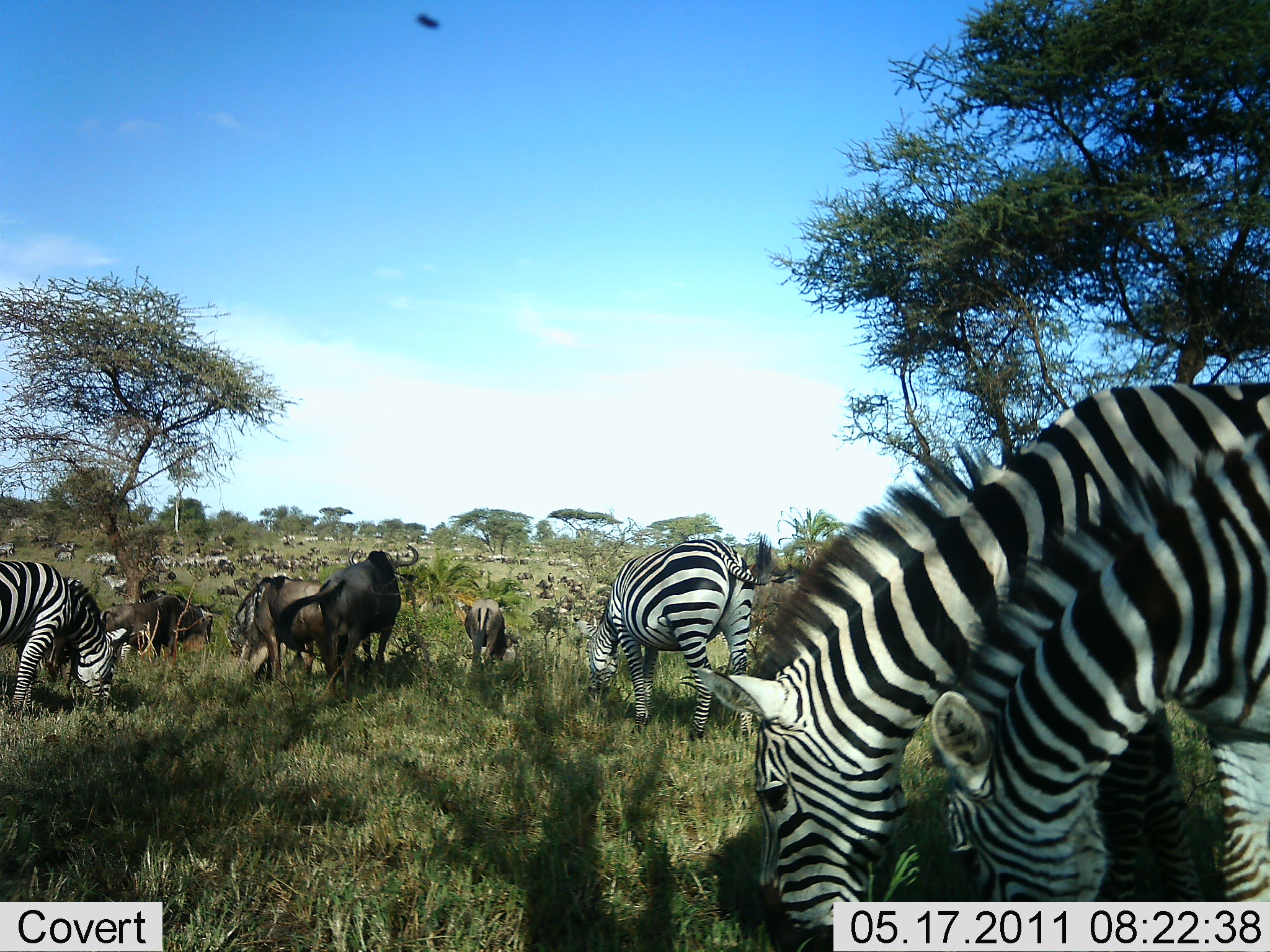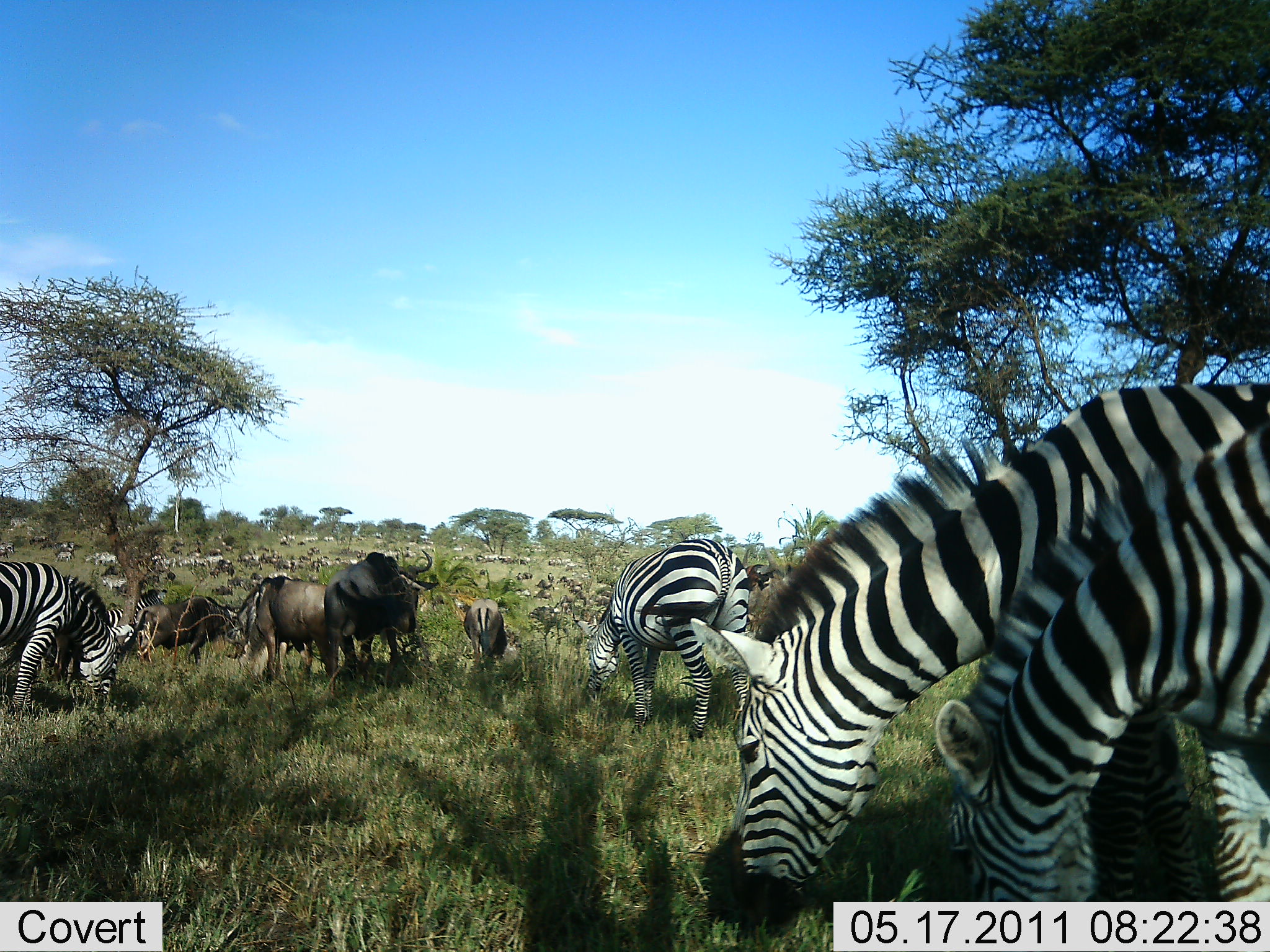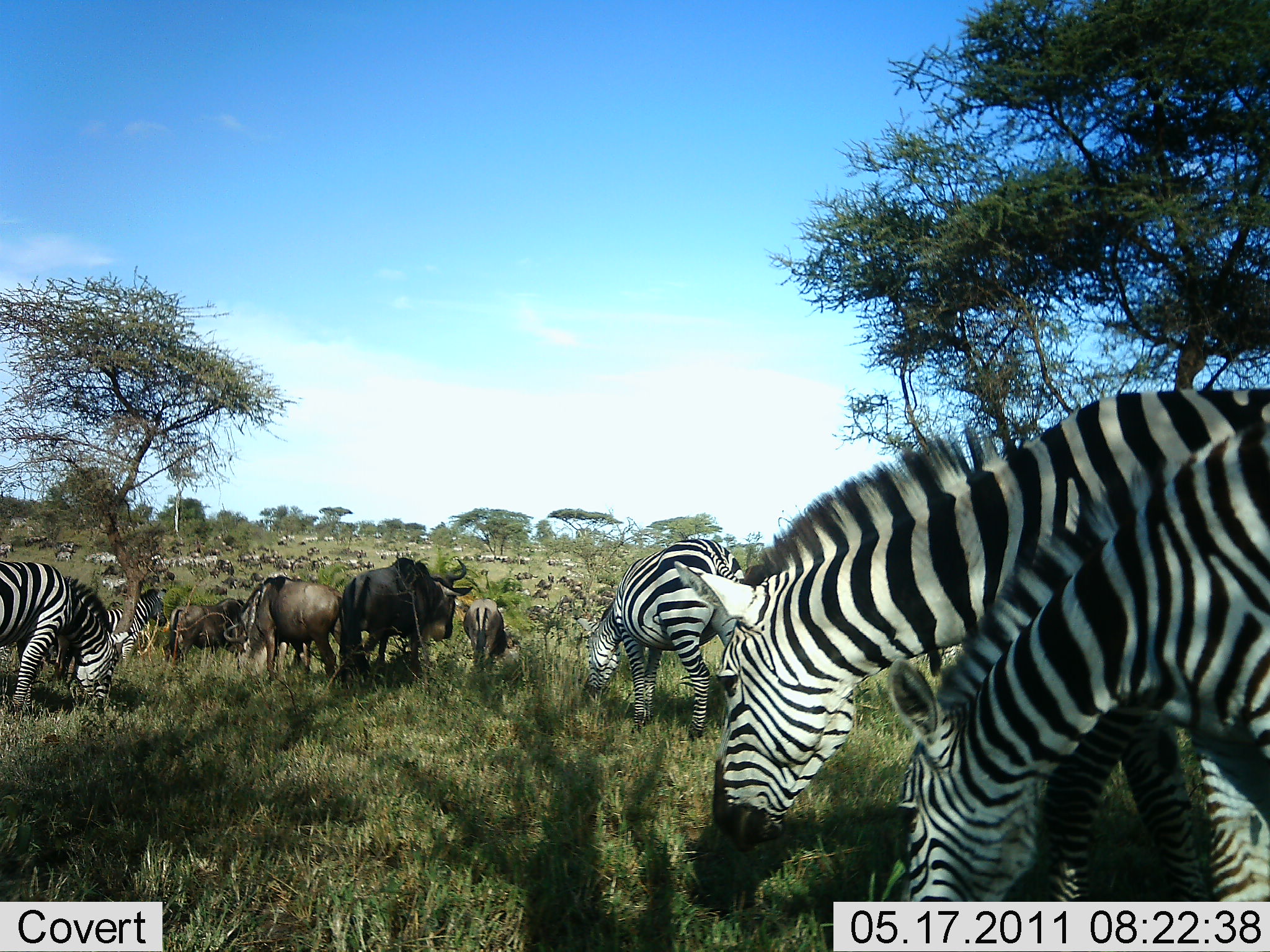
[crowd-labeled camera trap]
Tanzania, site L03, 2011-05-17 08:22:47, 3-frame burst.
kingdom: Animalia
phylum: Chordata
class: Mammalia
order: Artiodactyla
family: Bovidae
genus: Connochaetes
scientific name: Connochaetes taurinus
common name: blue wildebeest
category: wildebeest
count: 11-50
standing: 50%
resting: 10%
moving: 10%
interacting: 0%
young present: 10%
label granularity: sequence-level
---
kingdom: Animalia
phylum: Chordata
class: Mammalia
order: Perissodactyla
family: Equidae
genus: Equus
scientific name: Equus quagga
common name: plains zebra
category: zebra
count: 11-50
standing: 33%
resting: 0%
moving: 8%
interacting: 0%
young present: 0%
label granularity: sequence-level